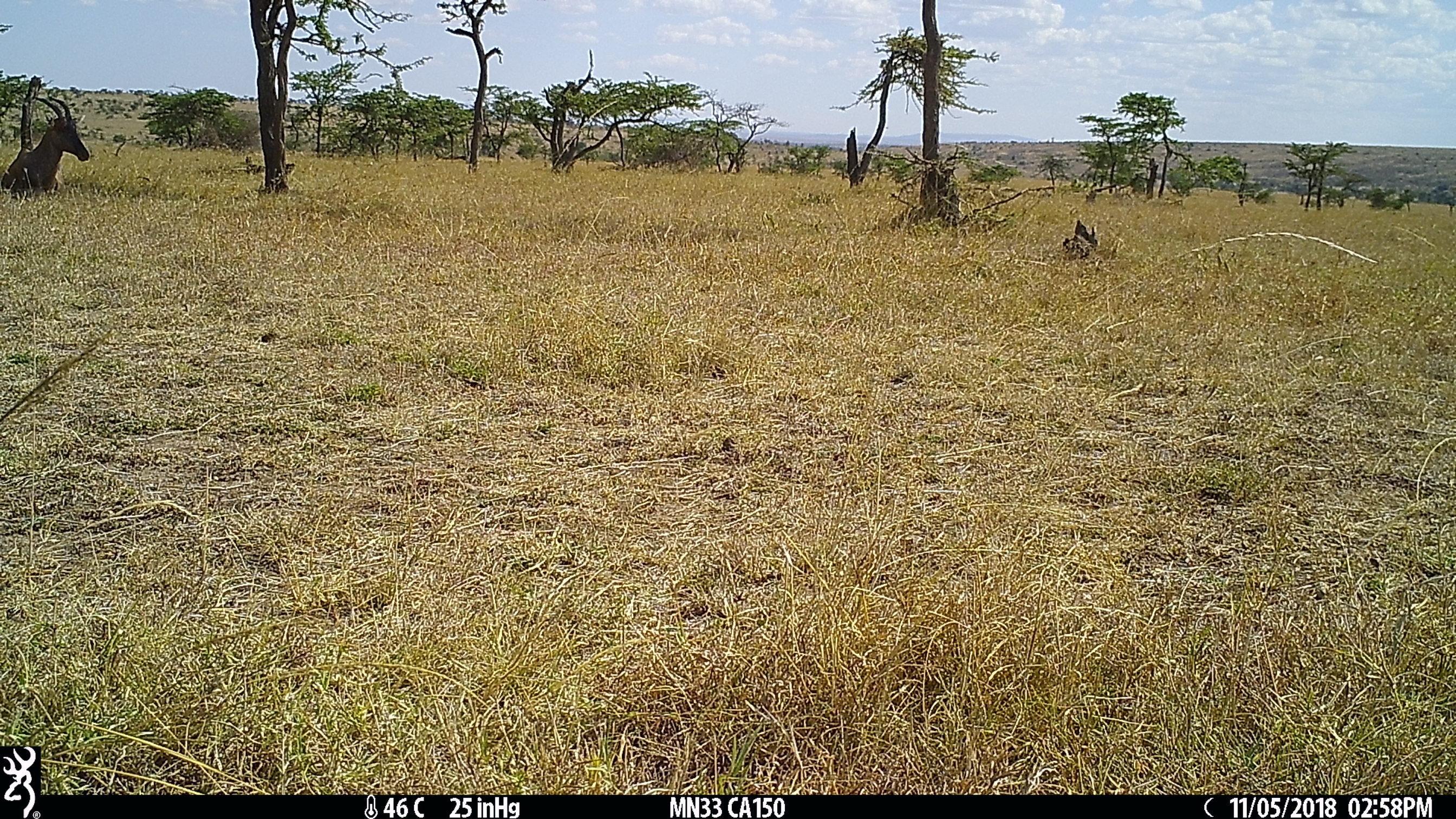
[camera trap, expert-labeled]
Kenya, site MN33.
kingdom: Animalia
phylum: Chordata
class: Mammalia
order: Artiodactyla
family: Bovidae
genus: Damaliscus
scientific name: Damaliscus lunatus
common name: topi